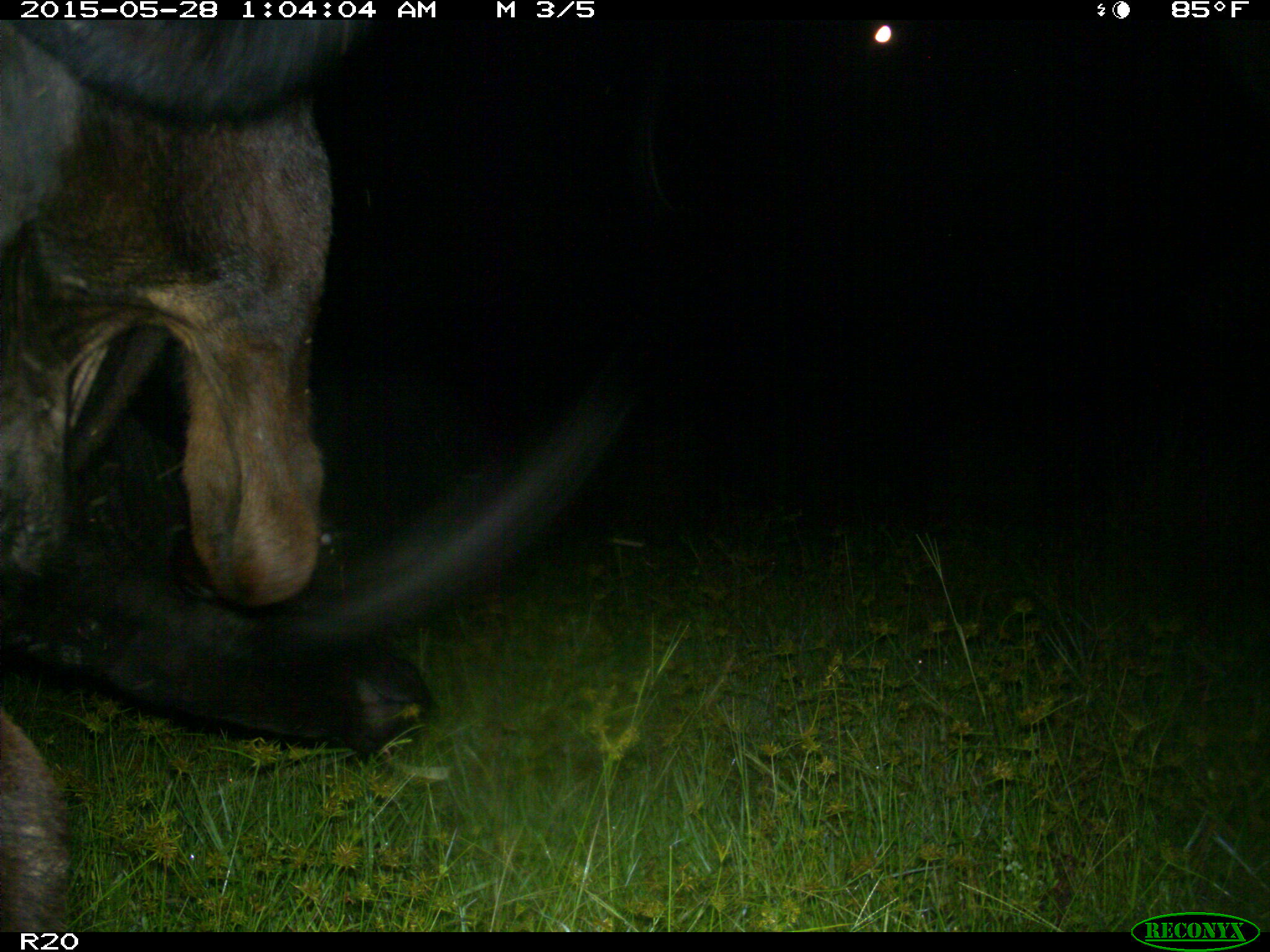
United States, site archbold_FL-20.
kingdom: Animalia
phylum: Chordata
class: Mammalia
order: Artiodactyla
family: Bovidae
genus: Bos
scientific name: Bos taurus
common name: domestic cow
Bos taurus (domestic cow).